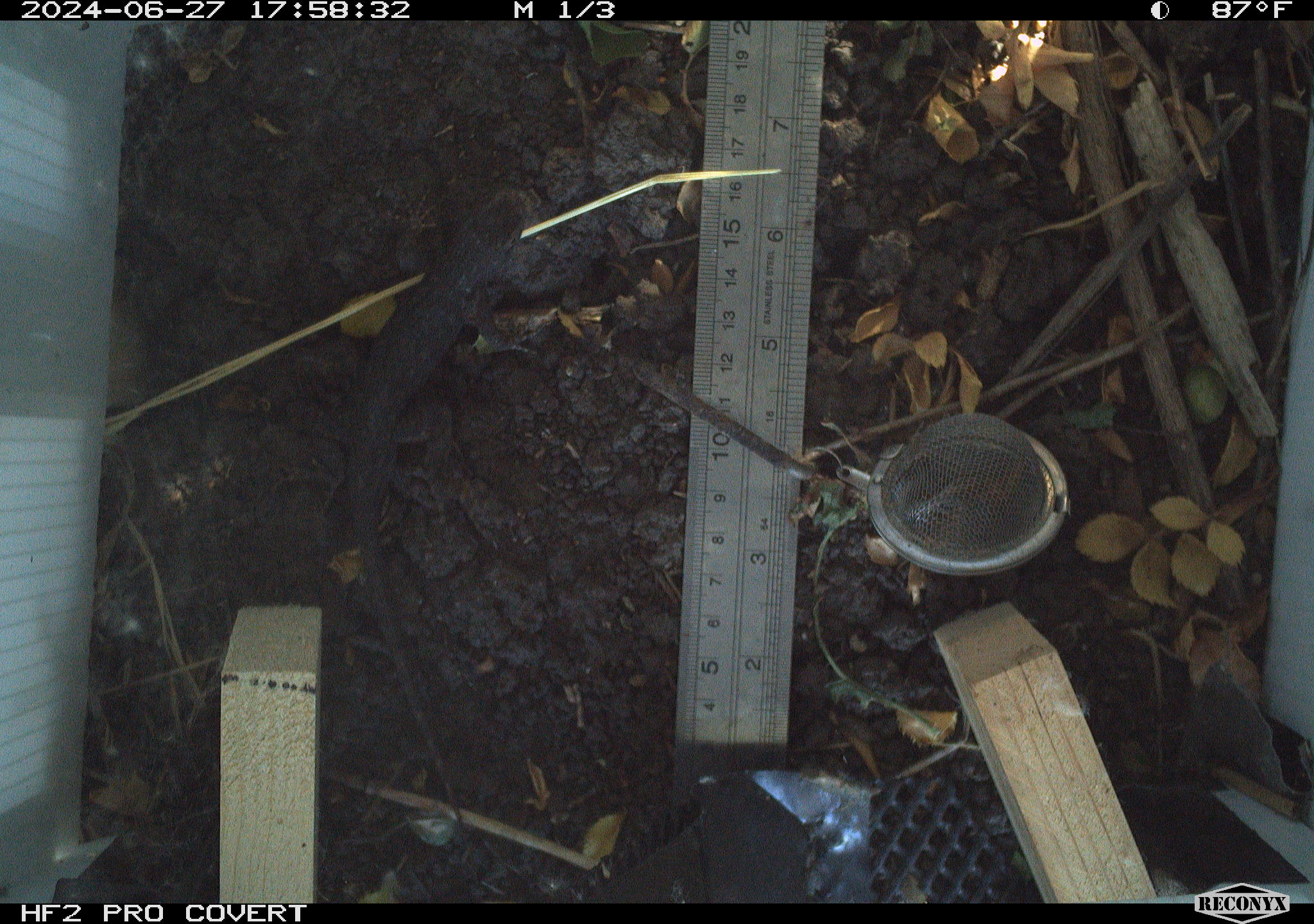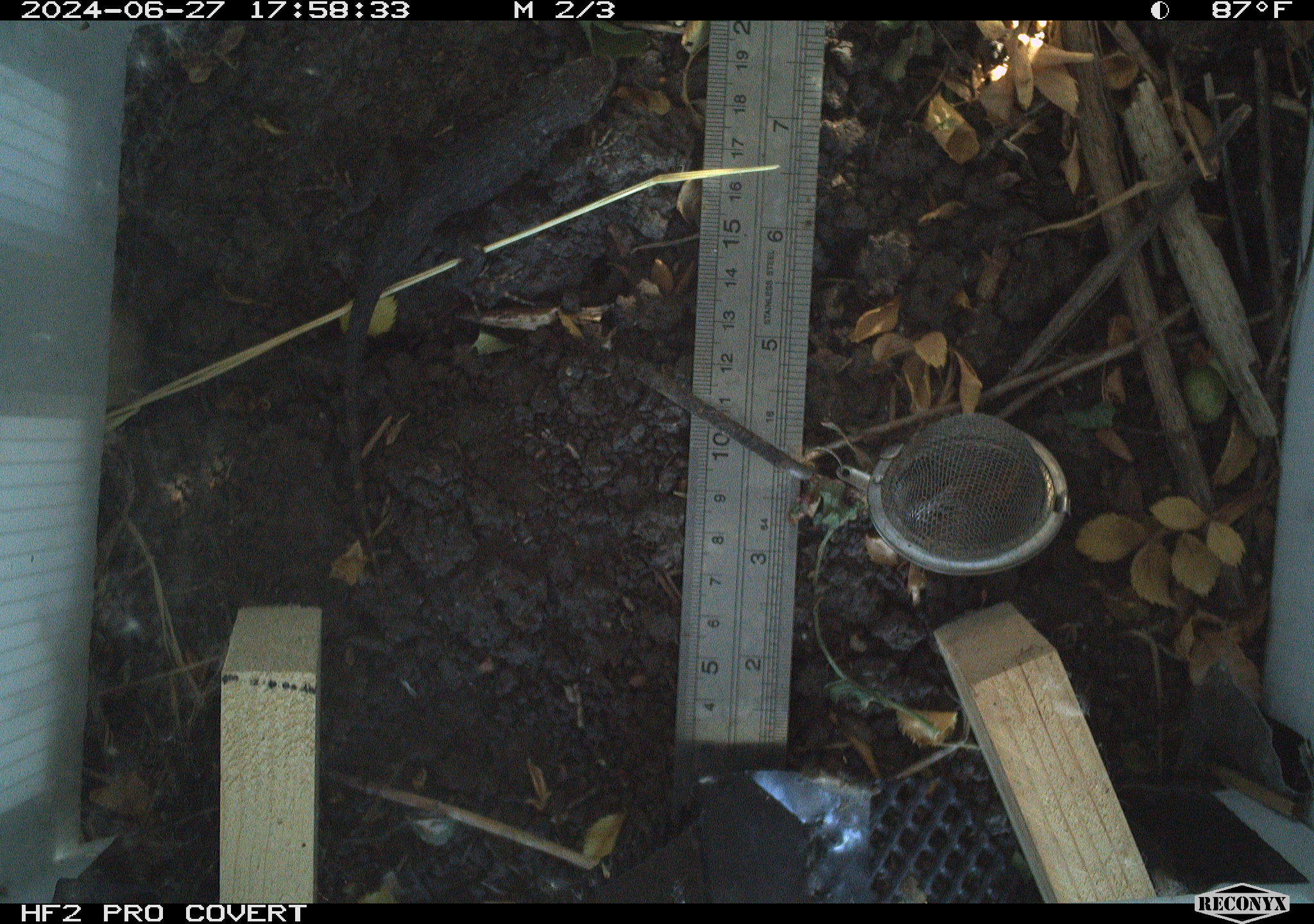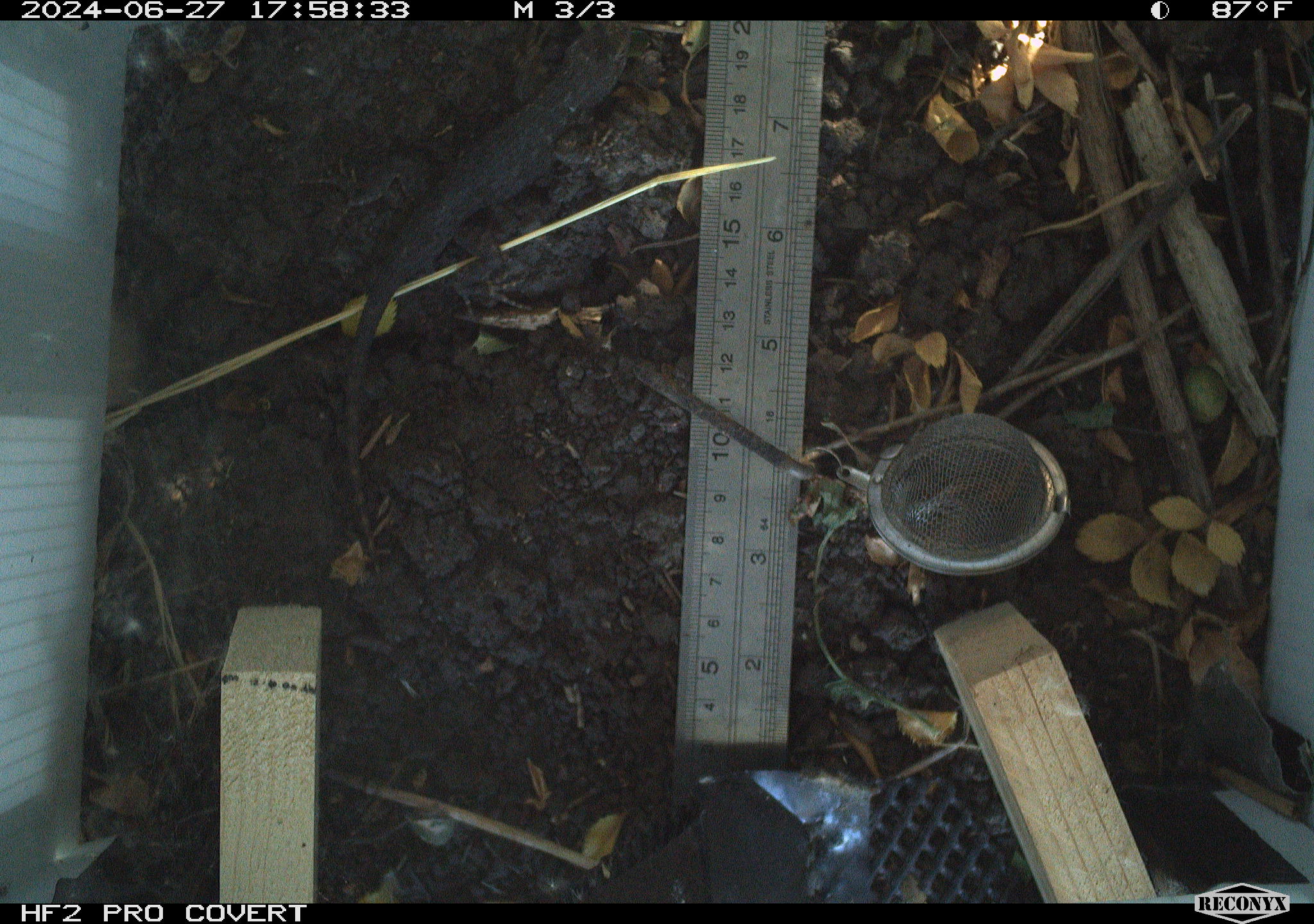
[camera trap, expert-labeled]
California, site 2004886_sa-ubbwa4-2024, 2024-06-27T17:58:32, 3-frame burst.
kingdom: Animalia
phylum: Chordata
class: Reptilia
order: Squamata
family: Phrynosomatidae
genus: Sceloporus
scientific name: Sceloporus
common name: spiny lizards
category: sceloporus species